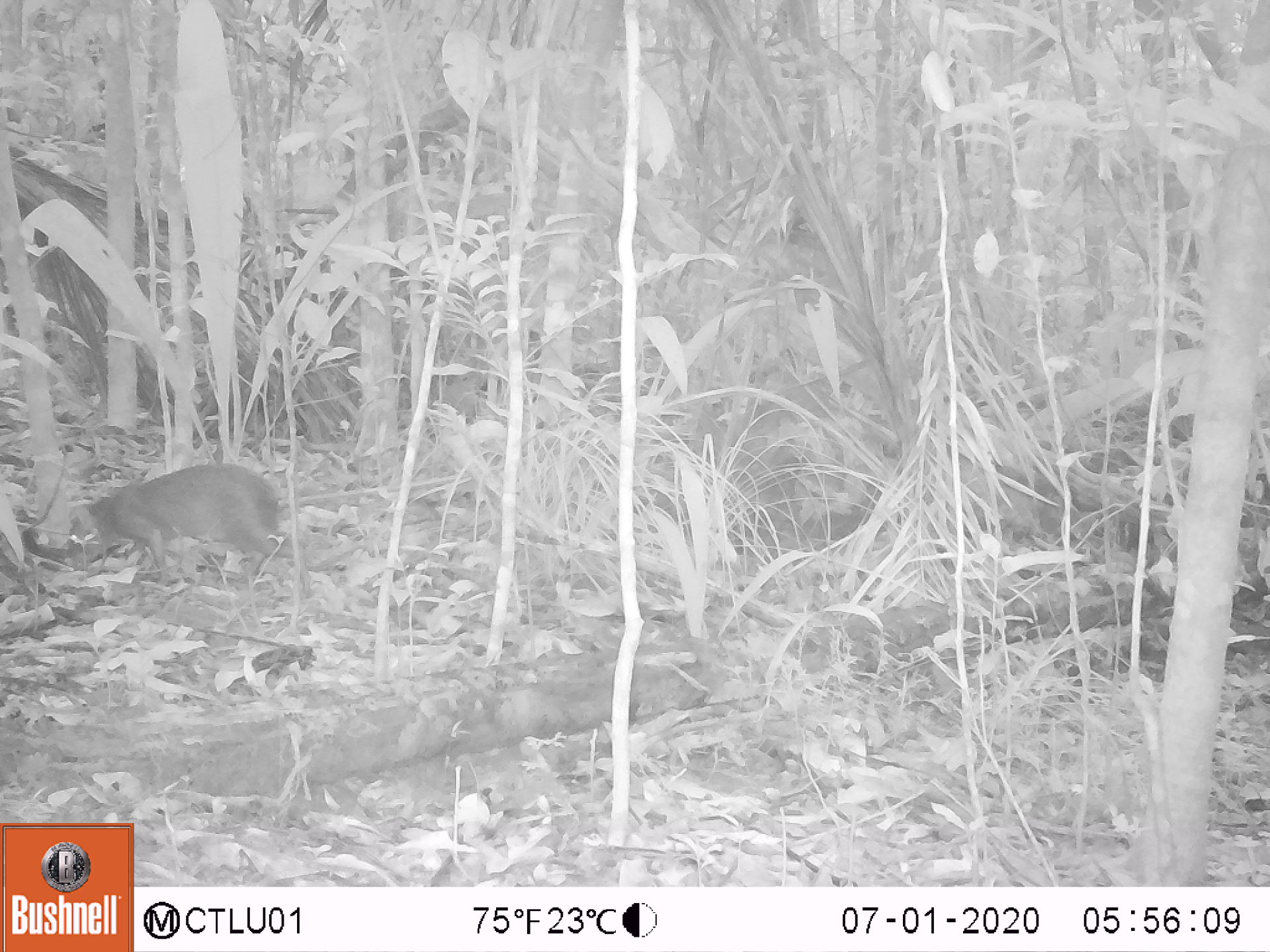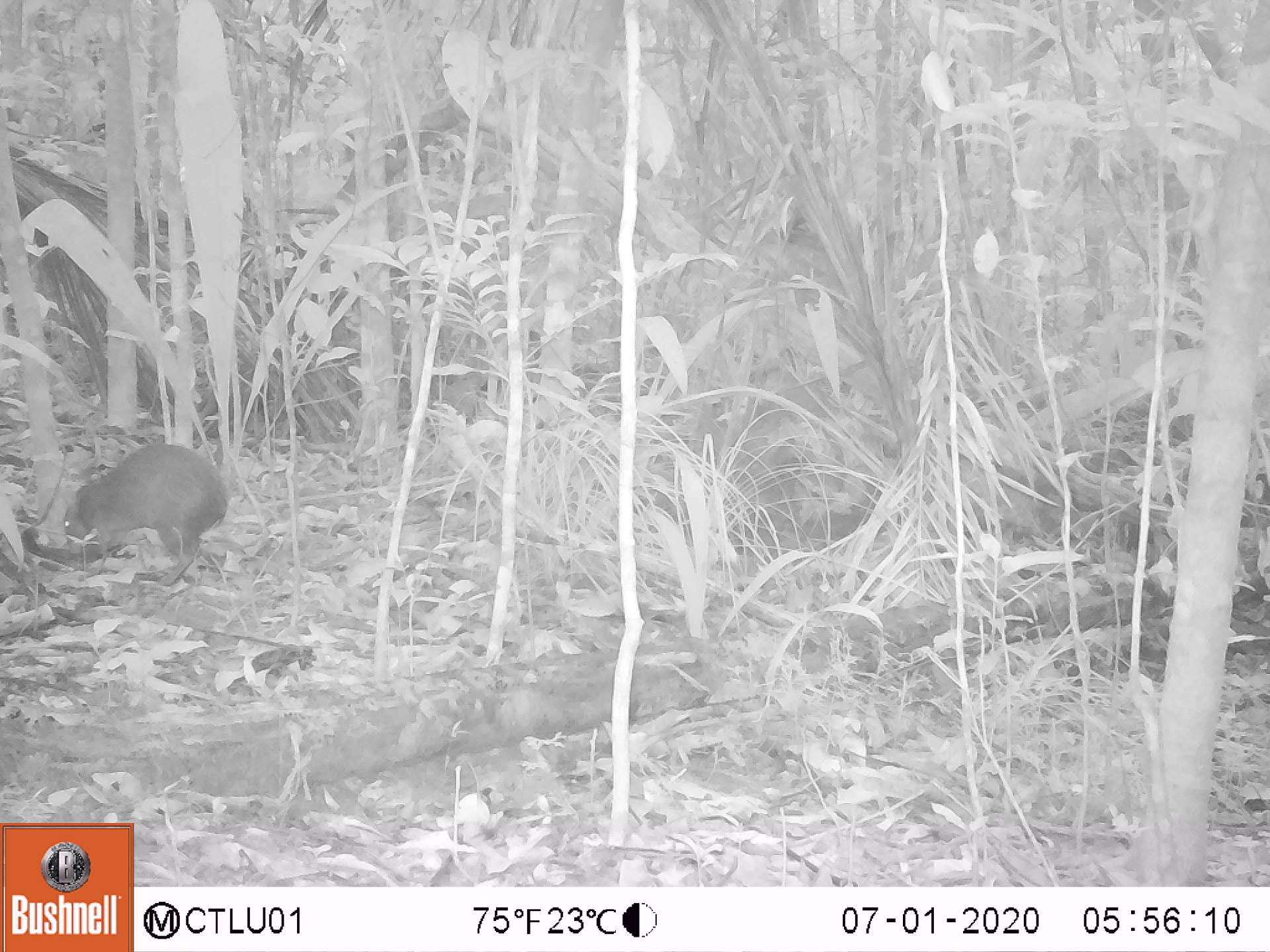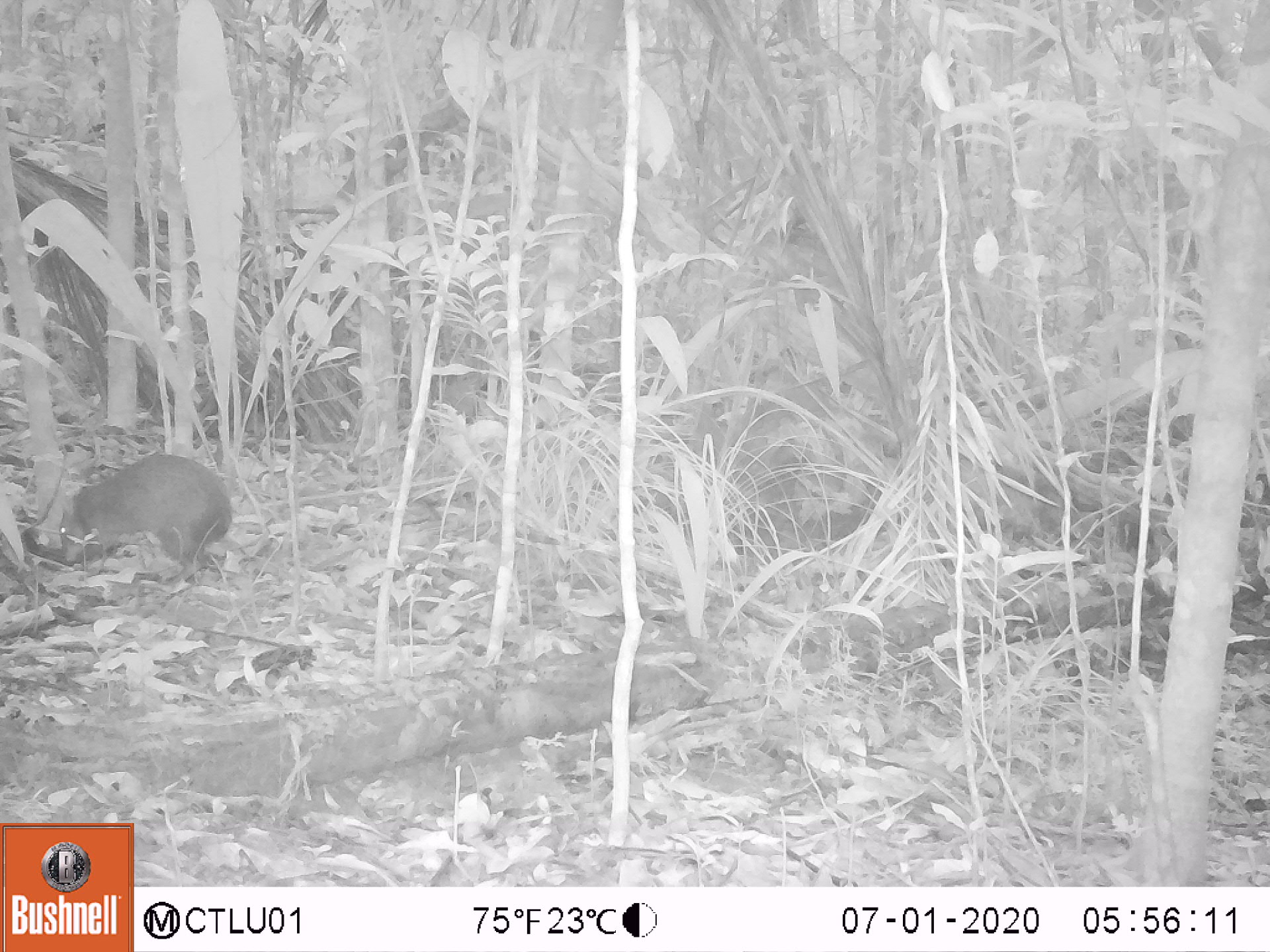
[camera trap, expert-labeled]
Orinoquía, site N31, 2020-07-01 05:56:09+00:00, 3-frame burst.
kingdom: Animalia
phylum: Chordata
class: Mammalia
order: Rodentia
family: Dasyproctidae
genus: Dasyprocta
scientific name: Dasyprocta fuliginosa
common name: black agouti